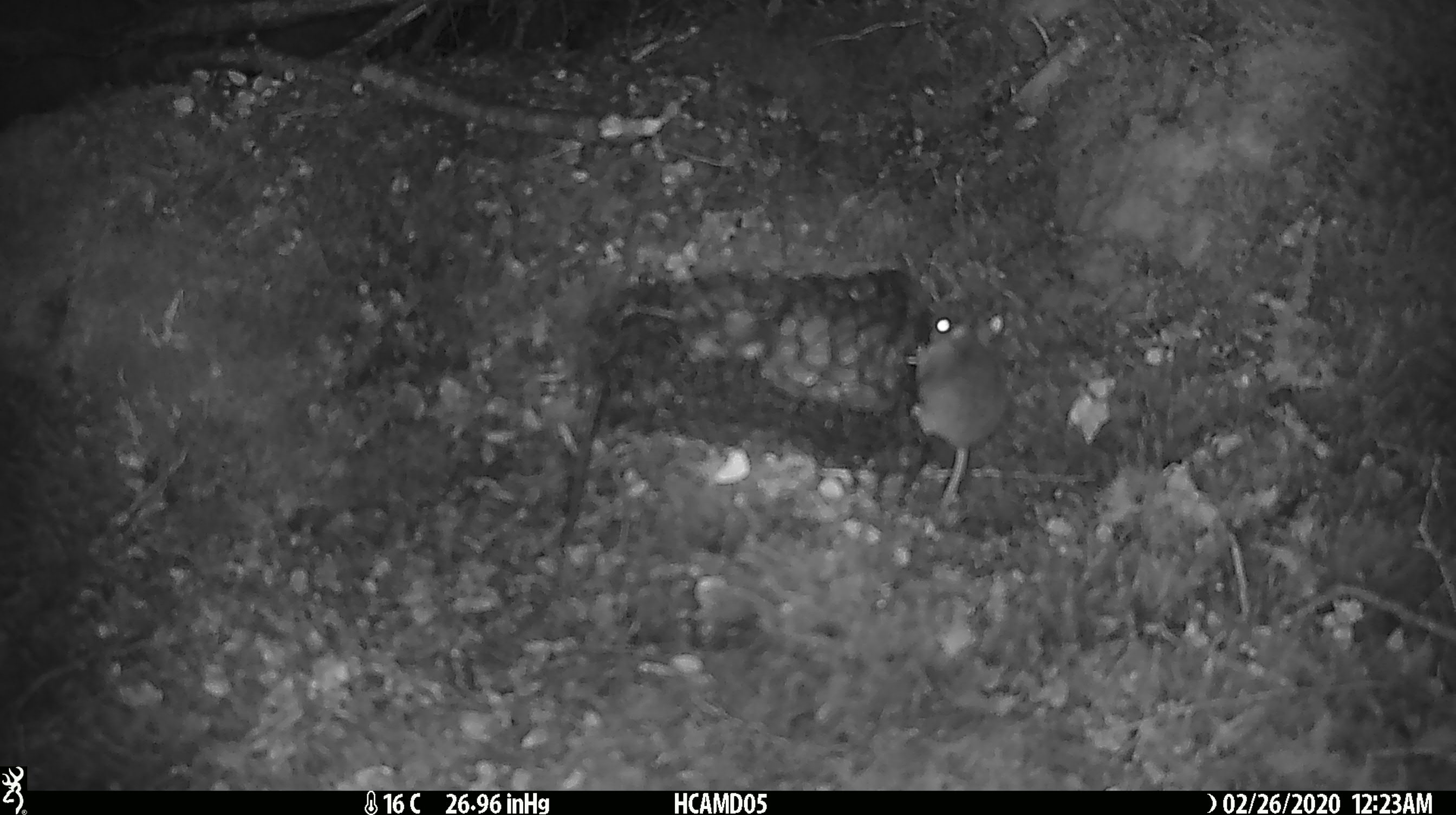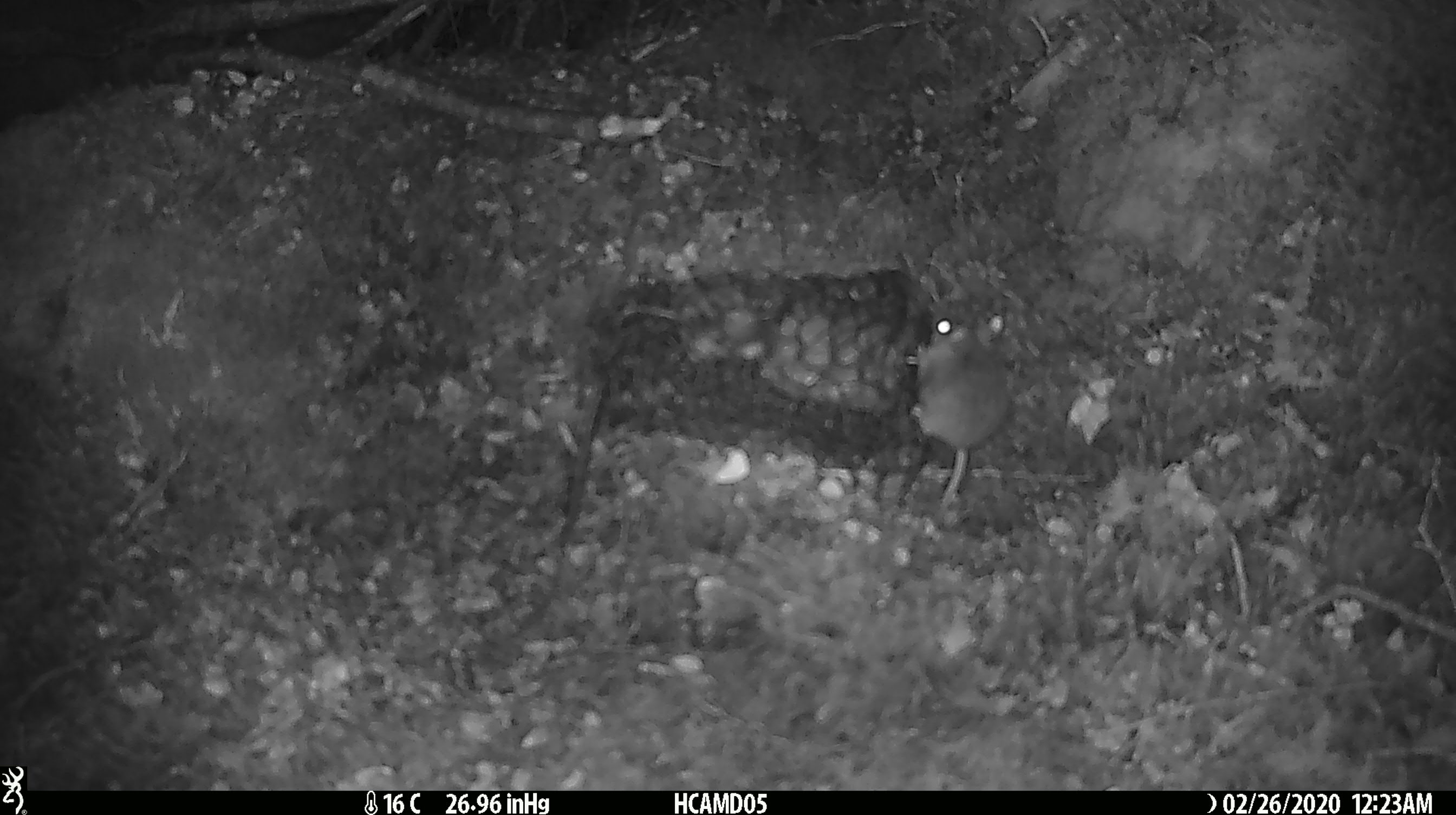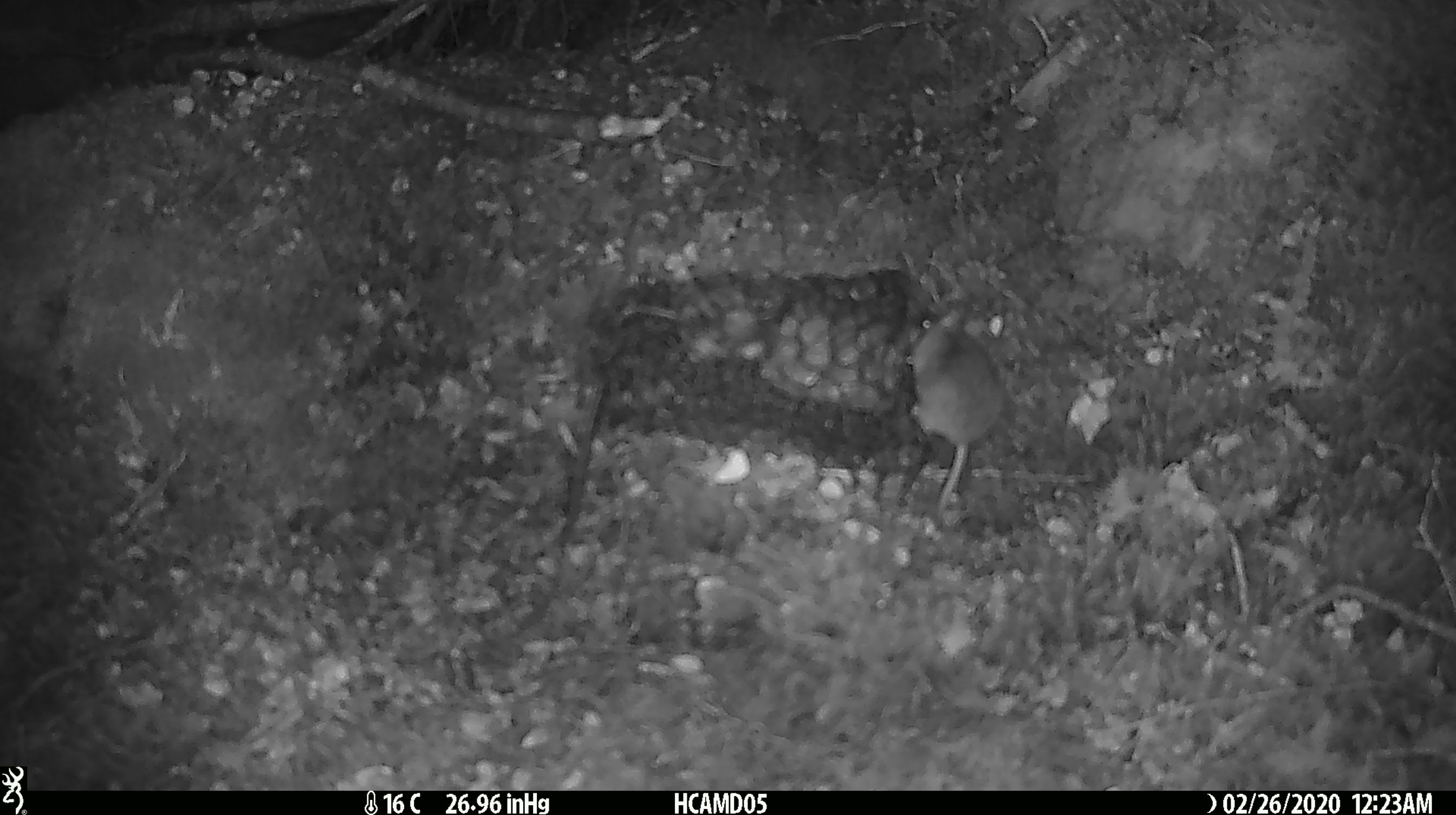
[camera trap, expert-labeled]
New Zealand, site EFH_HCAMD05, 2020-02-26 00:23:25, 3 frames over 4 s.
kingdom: Animalia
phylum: Chordata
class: Mammalia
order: Rodentia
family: Muridae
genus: Mus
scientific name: Mus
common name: mouse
Mouse (Mus).